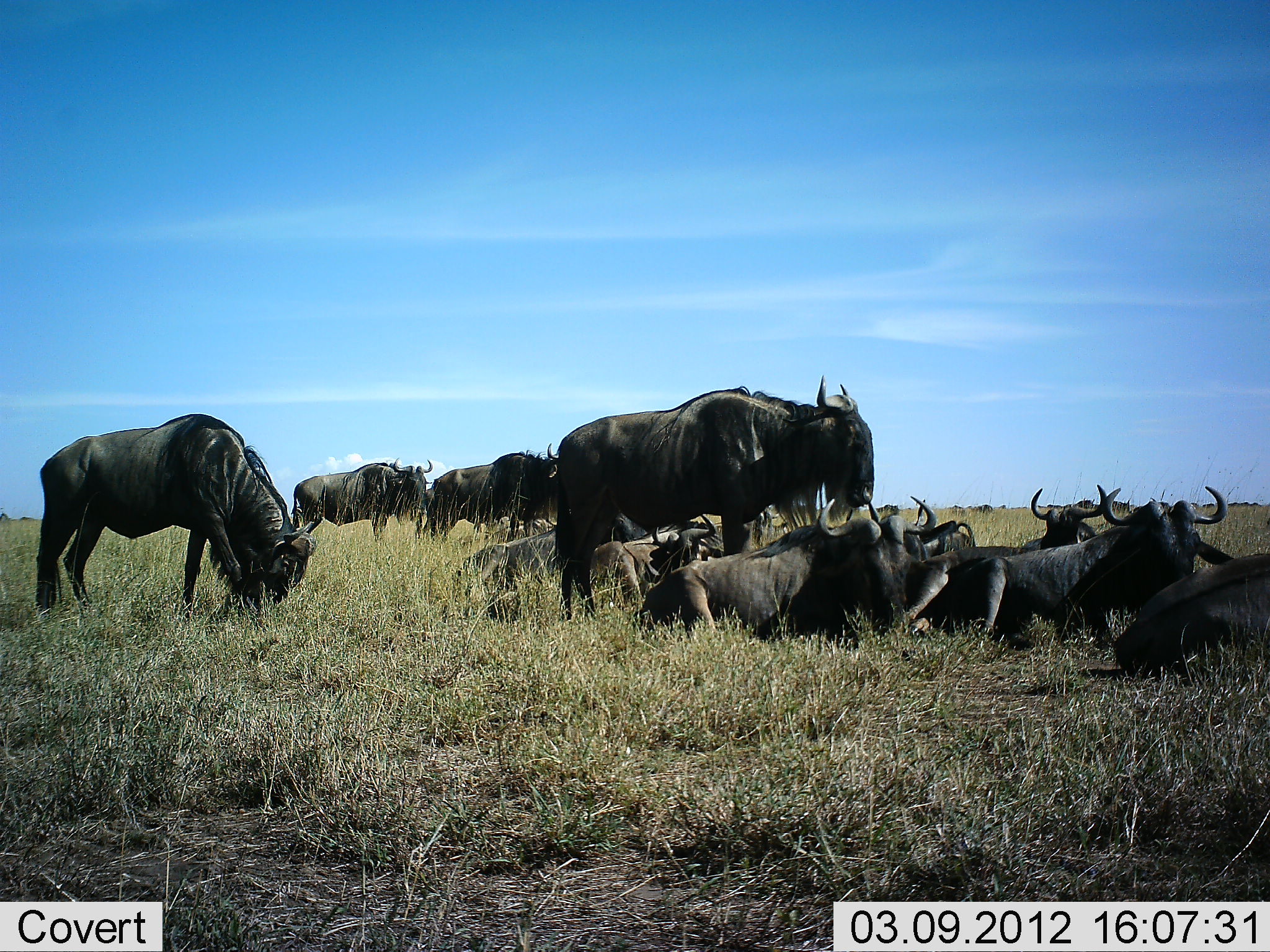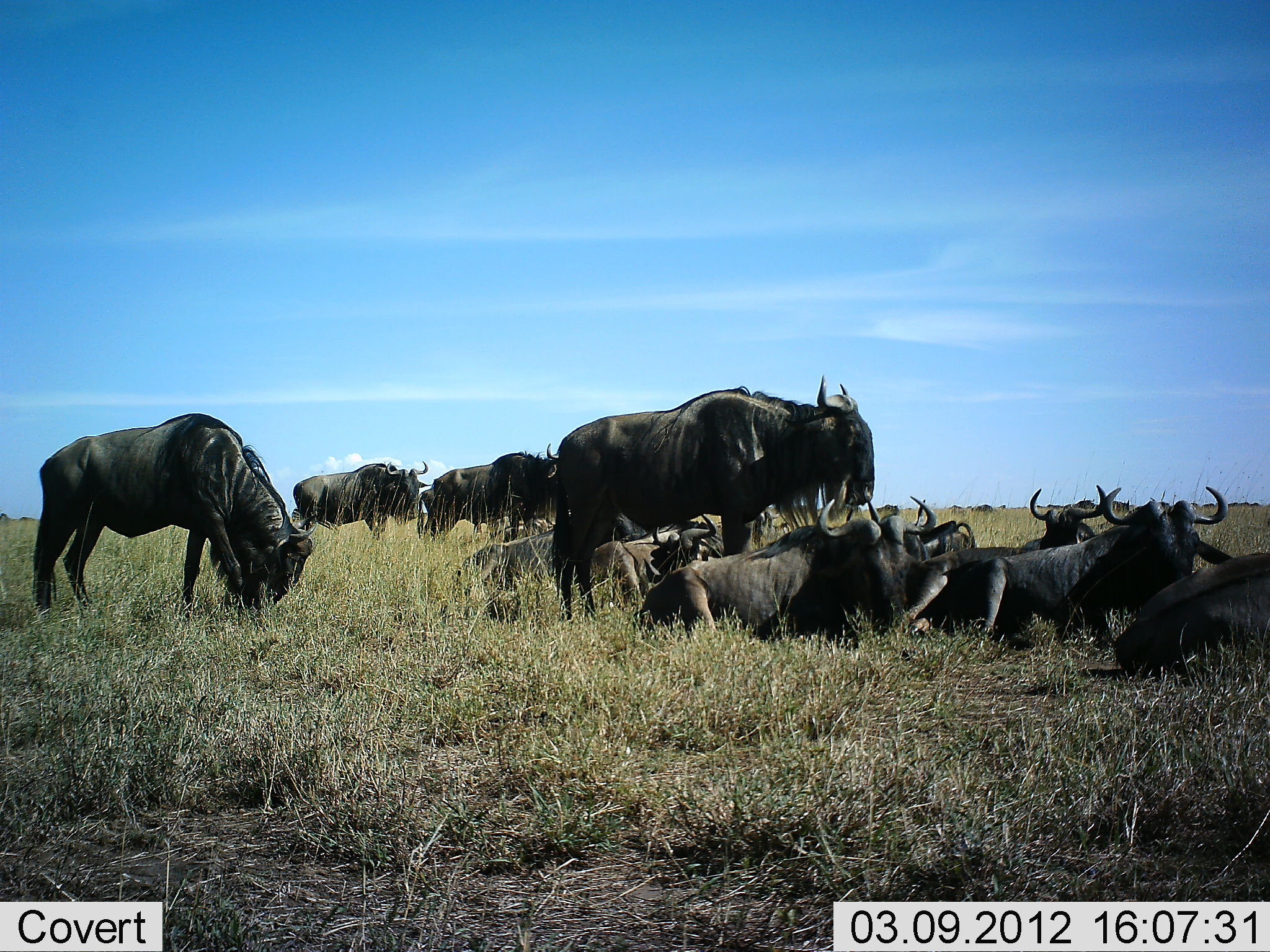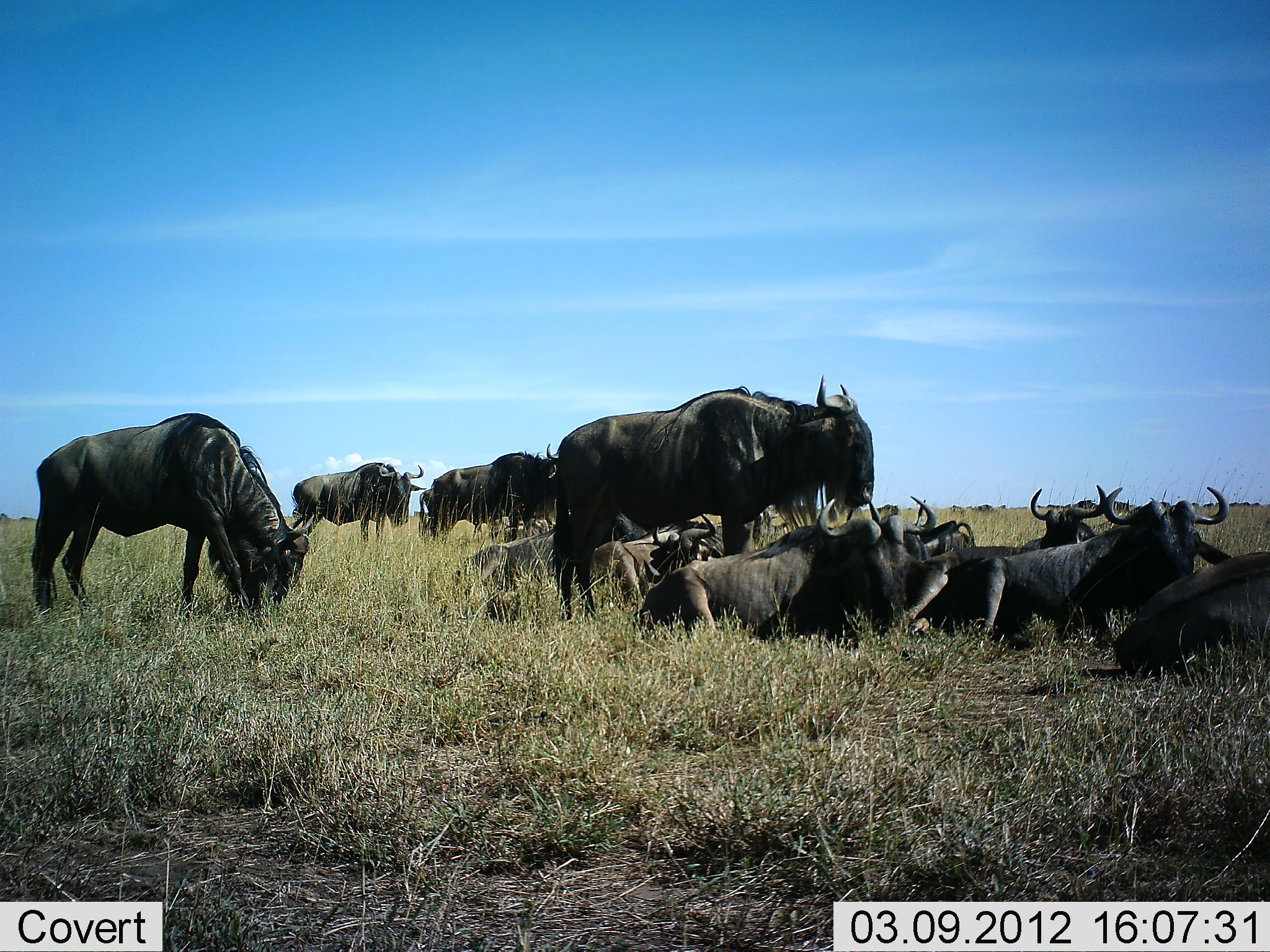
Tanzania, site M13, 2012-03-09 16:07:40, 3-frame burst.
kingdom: Animalia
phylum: Chordata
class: Mammalia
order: Artiodactyla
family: Bovidae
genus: Connochaetes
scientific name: Connochaetes taurinus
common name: blue wildebeest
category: wildebeest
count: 11-50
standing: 91%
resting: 100%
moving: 4%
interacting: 0%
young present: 4%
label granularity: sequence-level